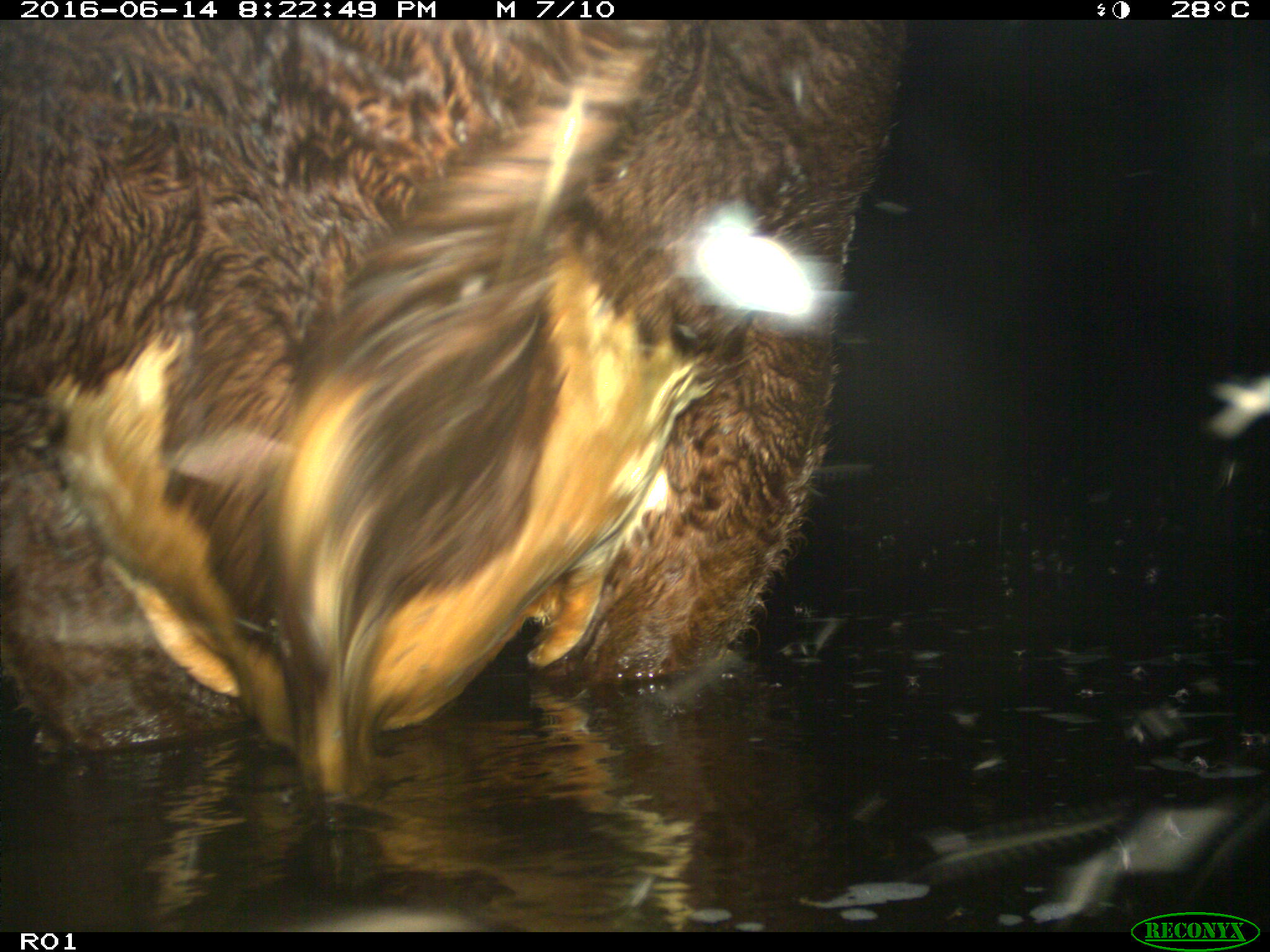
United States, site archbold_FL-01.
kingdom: Animalia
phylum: Chordata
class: Mammalia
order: Artiodactyla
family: Bovidae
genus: Bos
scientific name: Bos taurus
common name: domestic cow